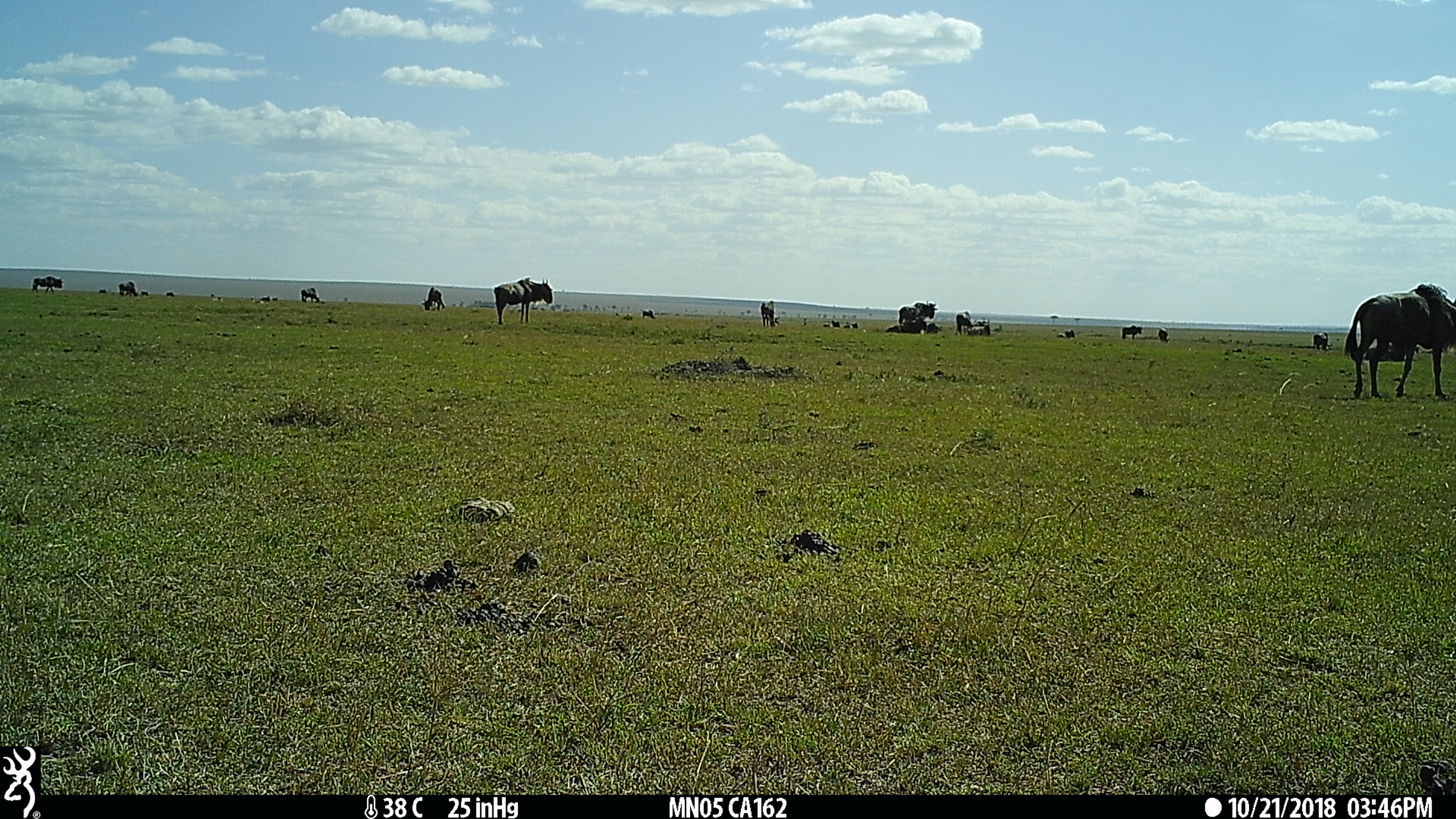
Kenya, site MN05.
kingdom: Animalia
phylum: Chordata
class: Mammalia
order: Artiodactyla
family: Bovidae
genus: Connochaetes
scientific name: Connochaetes taurinus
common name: blue wildebeest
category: wildebeest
Wildebeest (blue wildebeest) (Connochaetes taurinus).